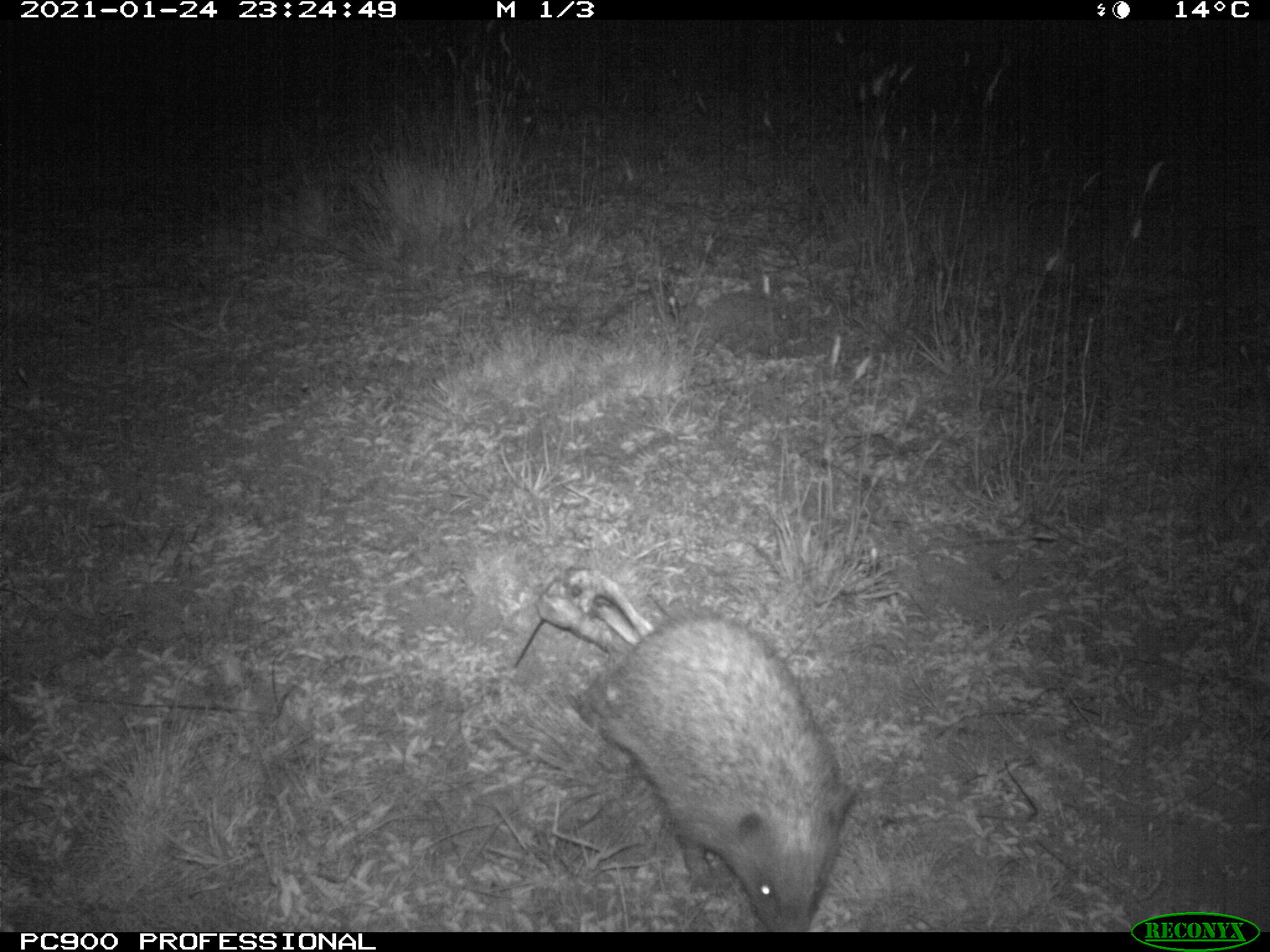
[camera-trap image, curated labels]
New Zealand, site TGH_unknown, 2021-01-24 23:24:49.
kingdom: Animalia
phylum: Chordata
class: Mammalia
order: Eulipotyphla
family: Erinaceidae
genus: Erinaceus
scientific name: Erinaceus europaeus europaeus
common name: european hedgehog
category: hedgehog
Hedgehog (european hedgehog) (Erinaceus europaeus europaeus).